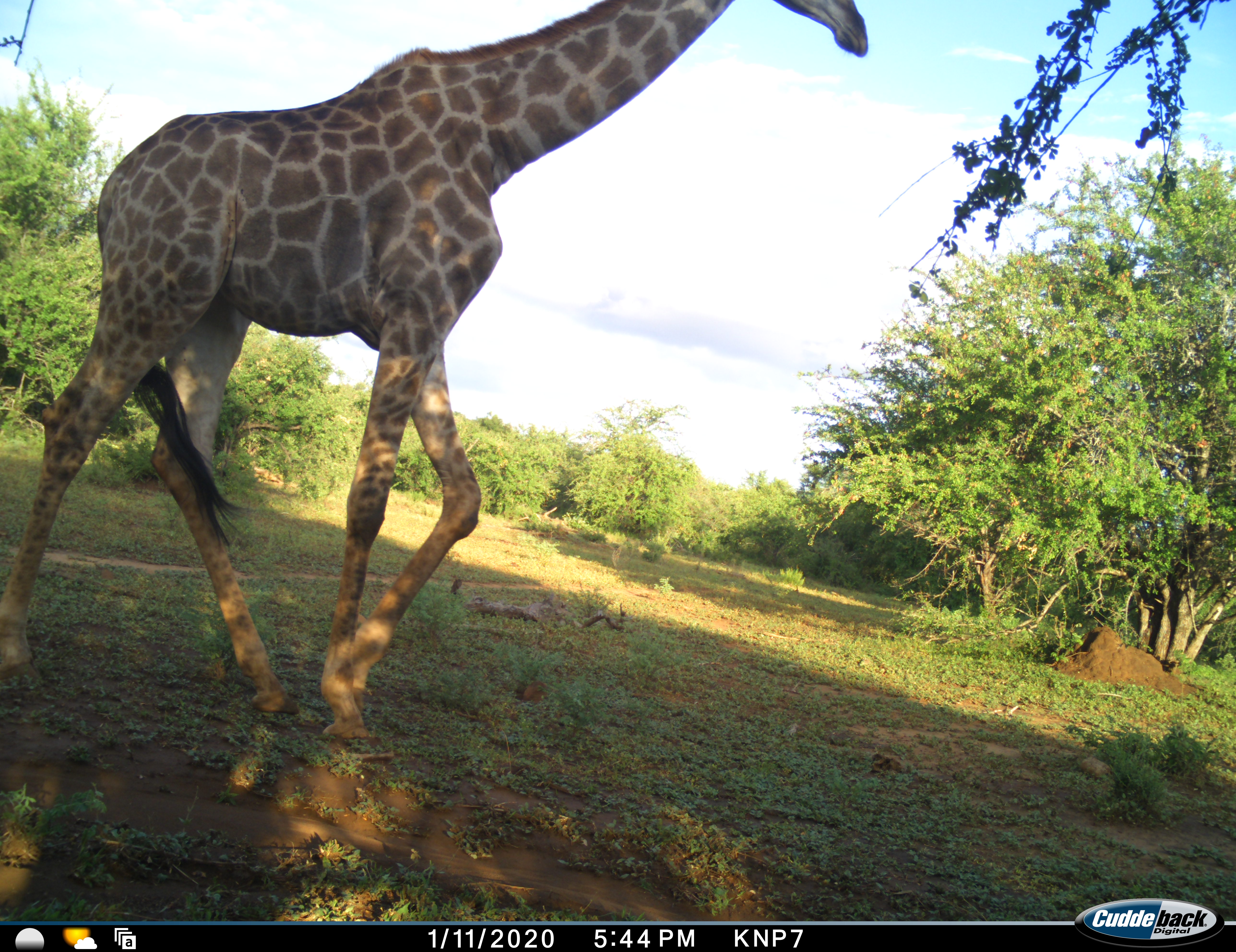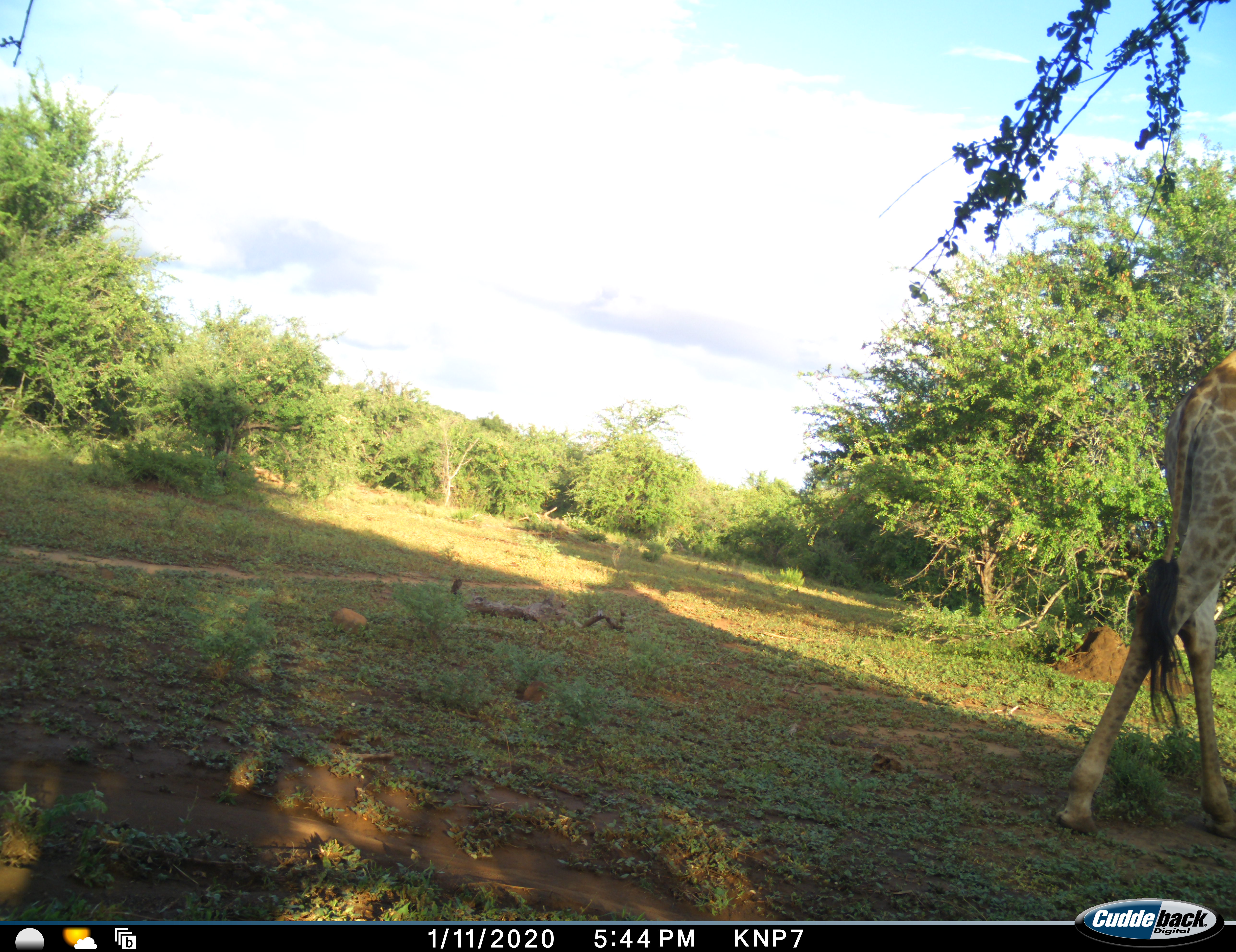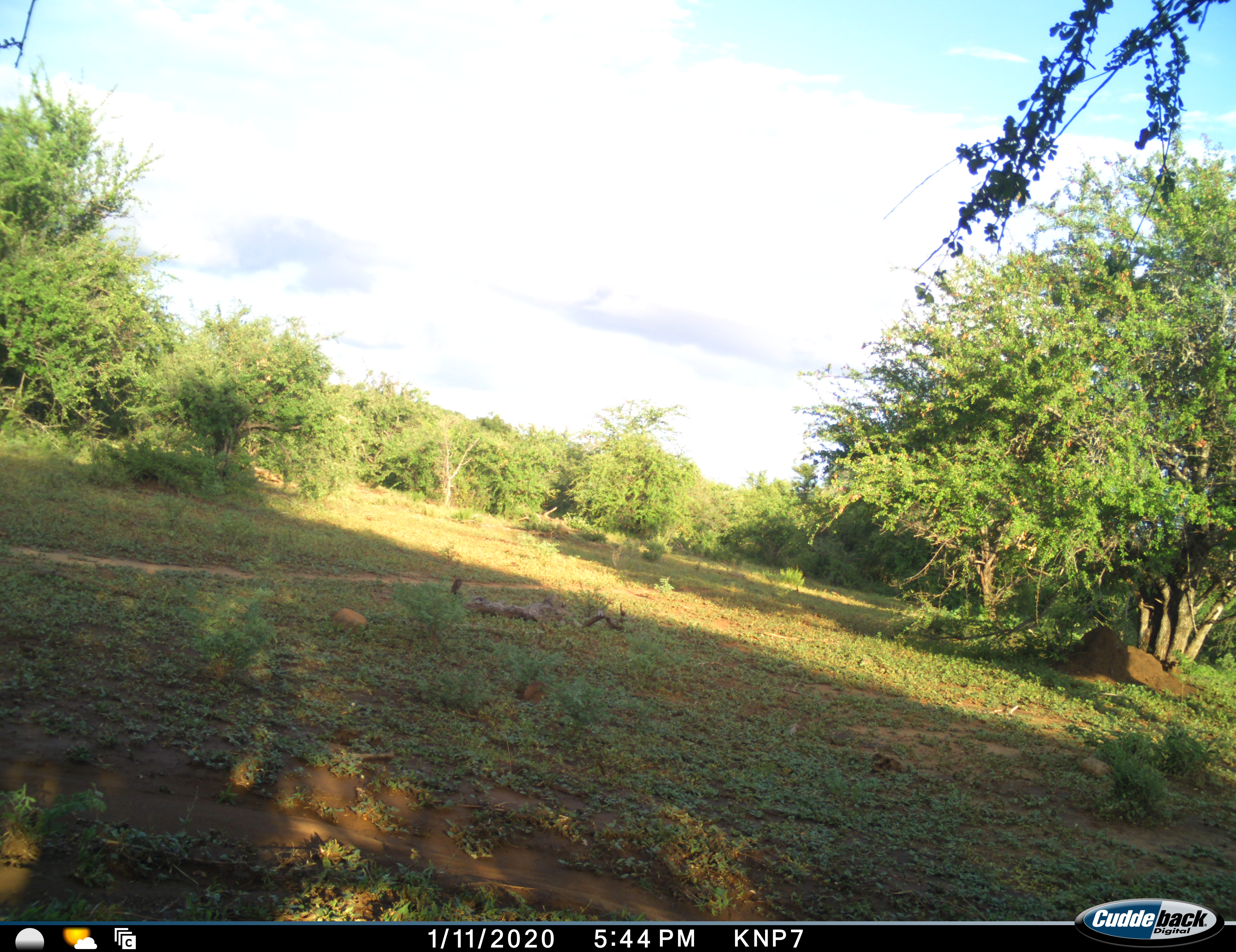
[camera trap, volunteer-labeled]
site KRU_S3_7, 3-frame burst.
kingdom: Animalia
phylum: Chordata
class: Mammalia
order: Artiodactyla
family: Giraffidae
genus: Giraffa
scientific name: Giraffa camelopardalis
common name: giraffe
Giraffe (Giraffa camelopardalis), count 1. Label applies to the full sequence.